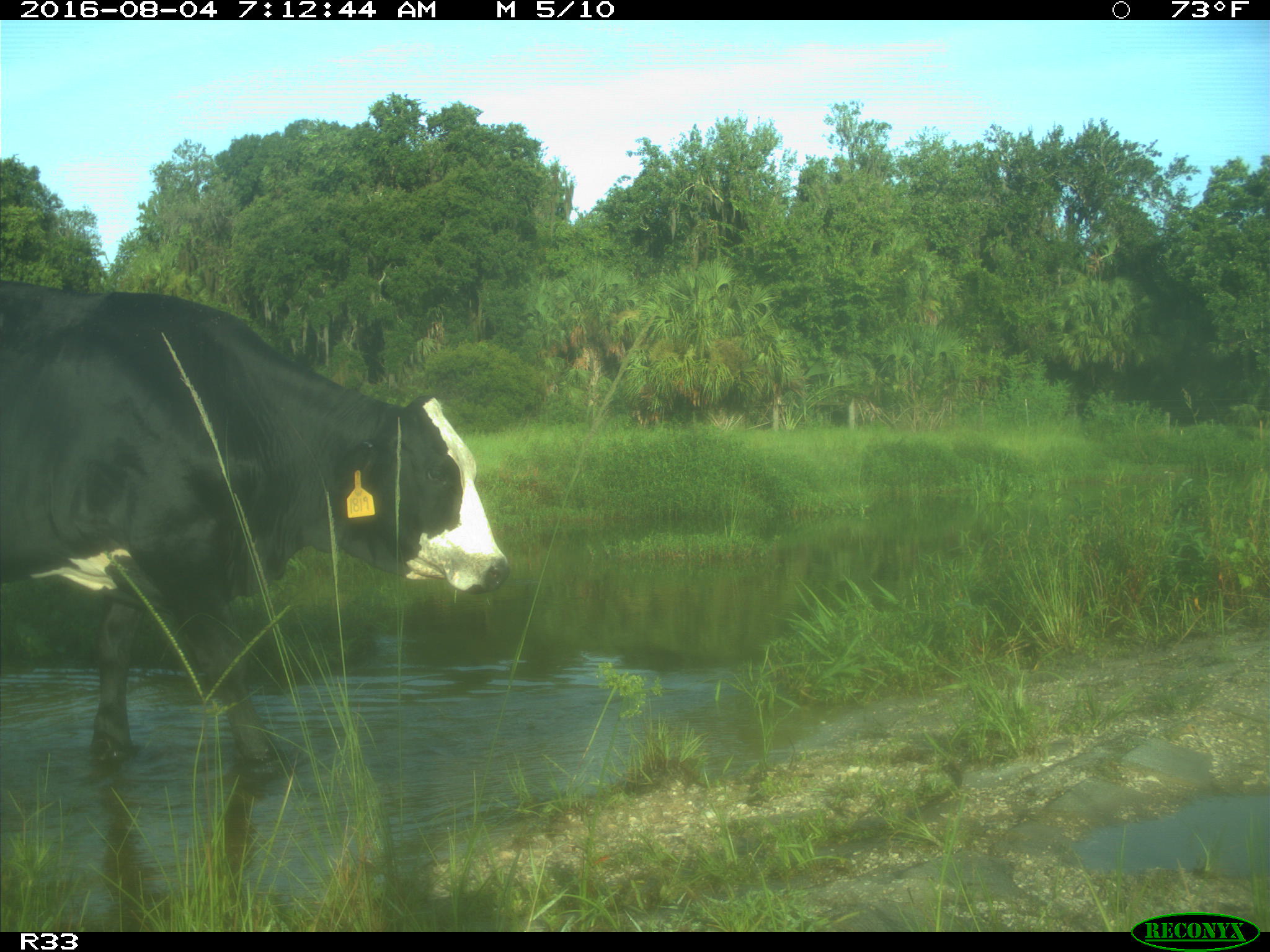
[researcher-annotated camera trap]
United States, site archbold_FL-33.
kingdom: Animalia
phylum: Chordata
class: Mammalia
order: Artiodactyla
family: Bovidae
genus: Bos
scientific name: Bos taurus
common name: domestic cow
Bos taurus (domestic cow).